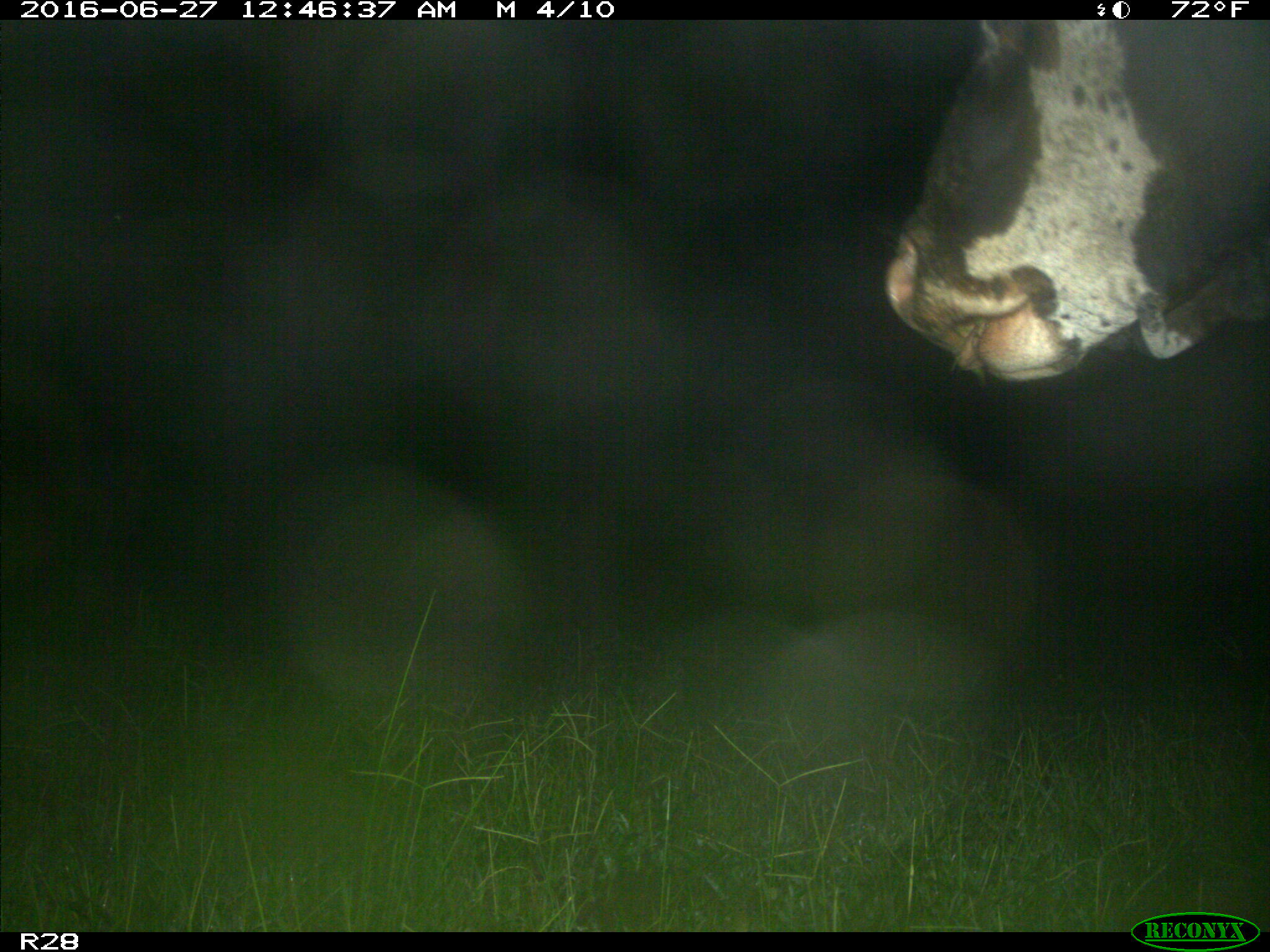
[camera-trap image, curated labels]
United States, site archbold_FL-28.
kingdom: Animalia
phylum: Chordata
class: Mammalia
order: Artiodactyla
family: Bovidae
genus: Bos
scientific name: Bos taurus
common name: domestic cow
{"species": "Bos taurus (domestic cow)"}